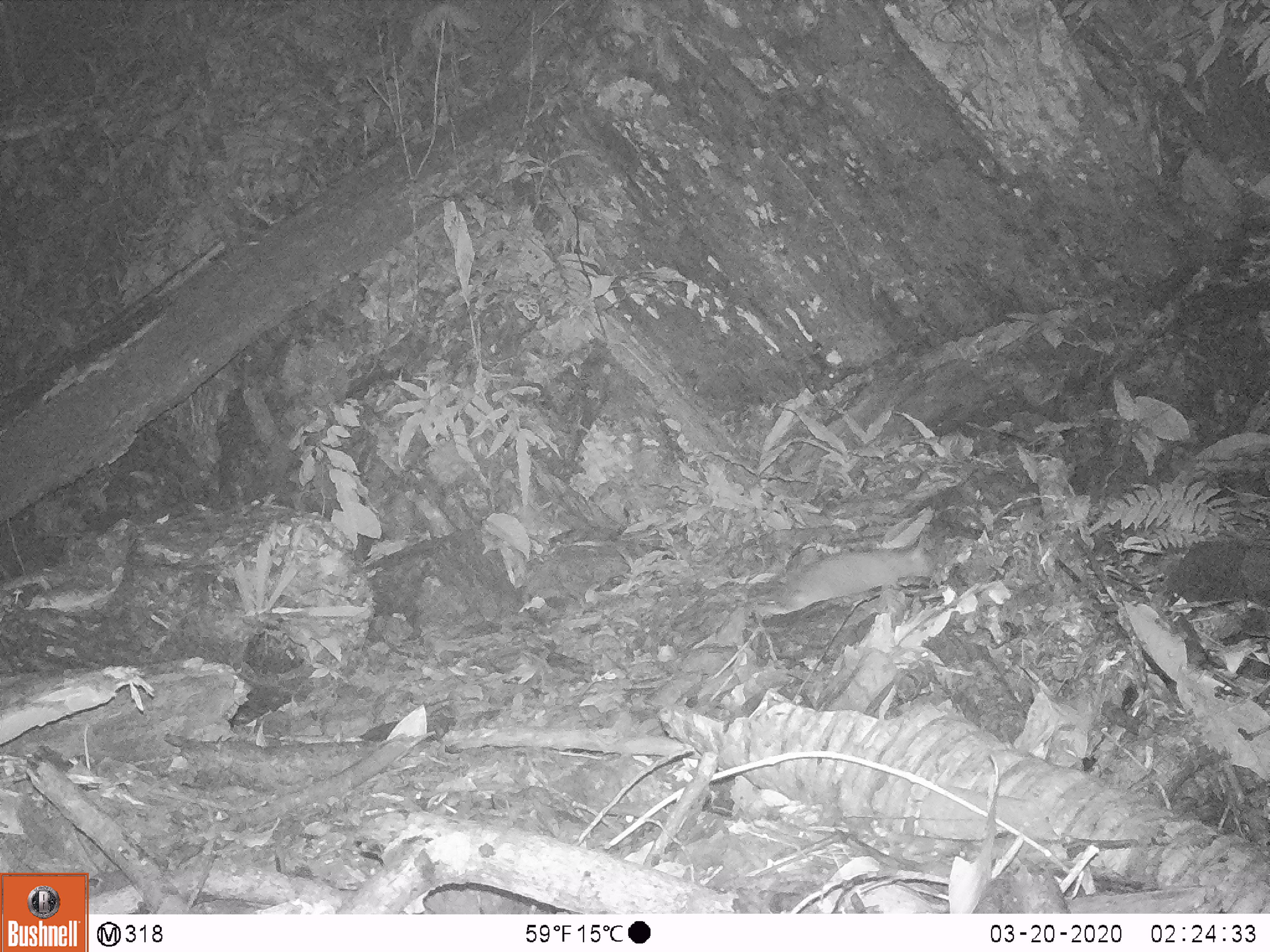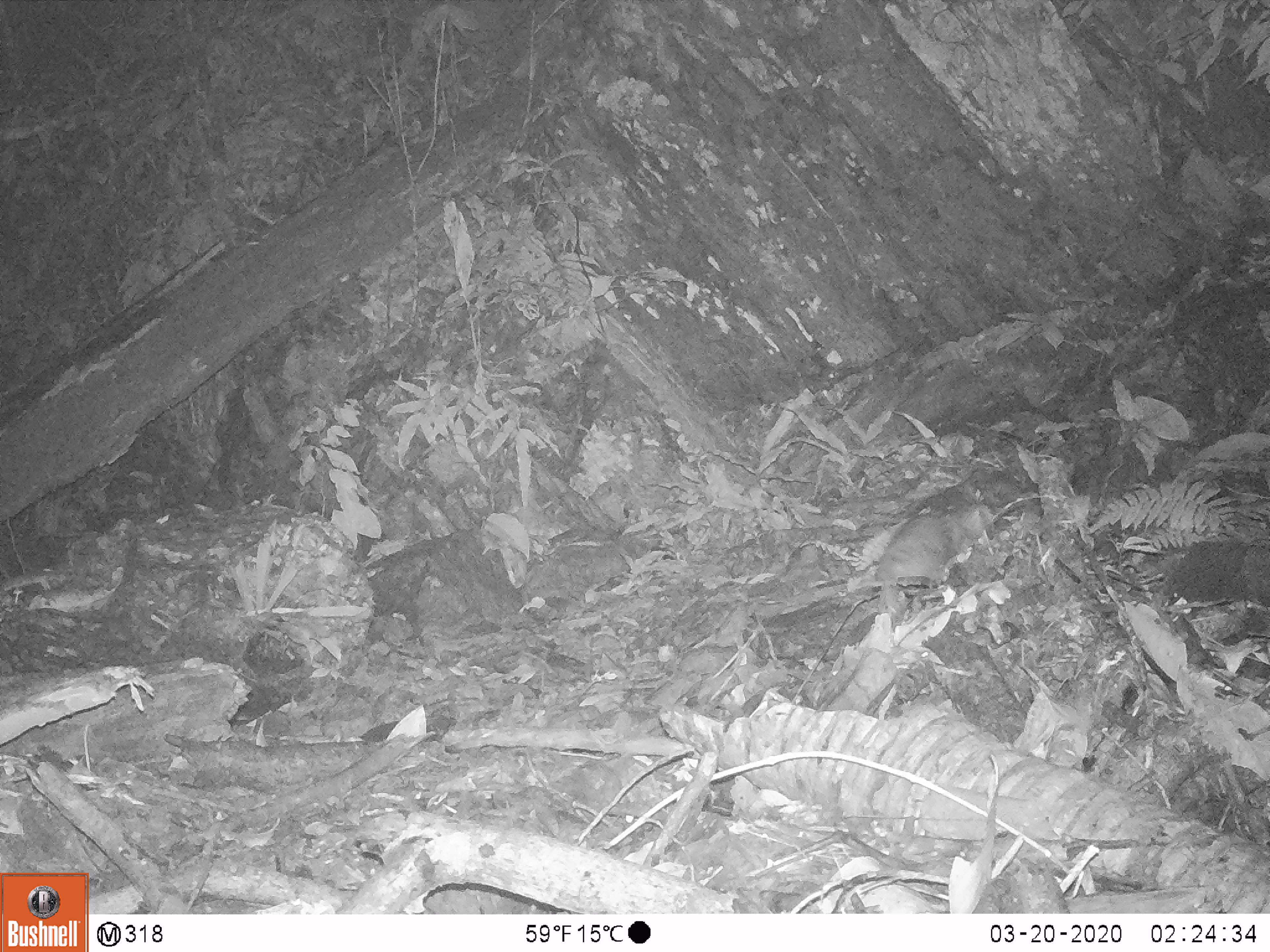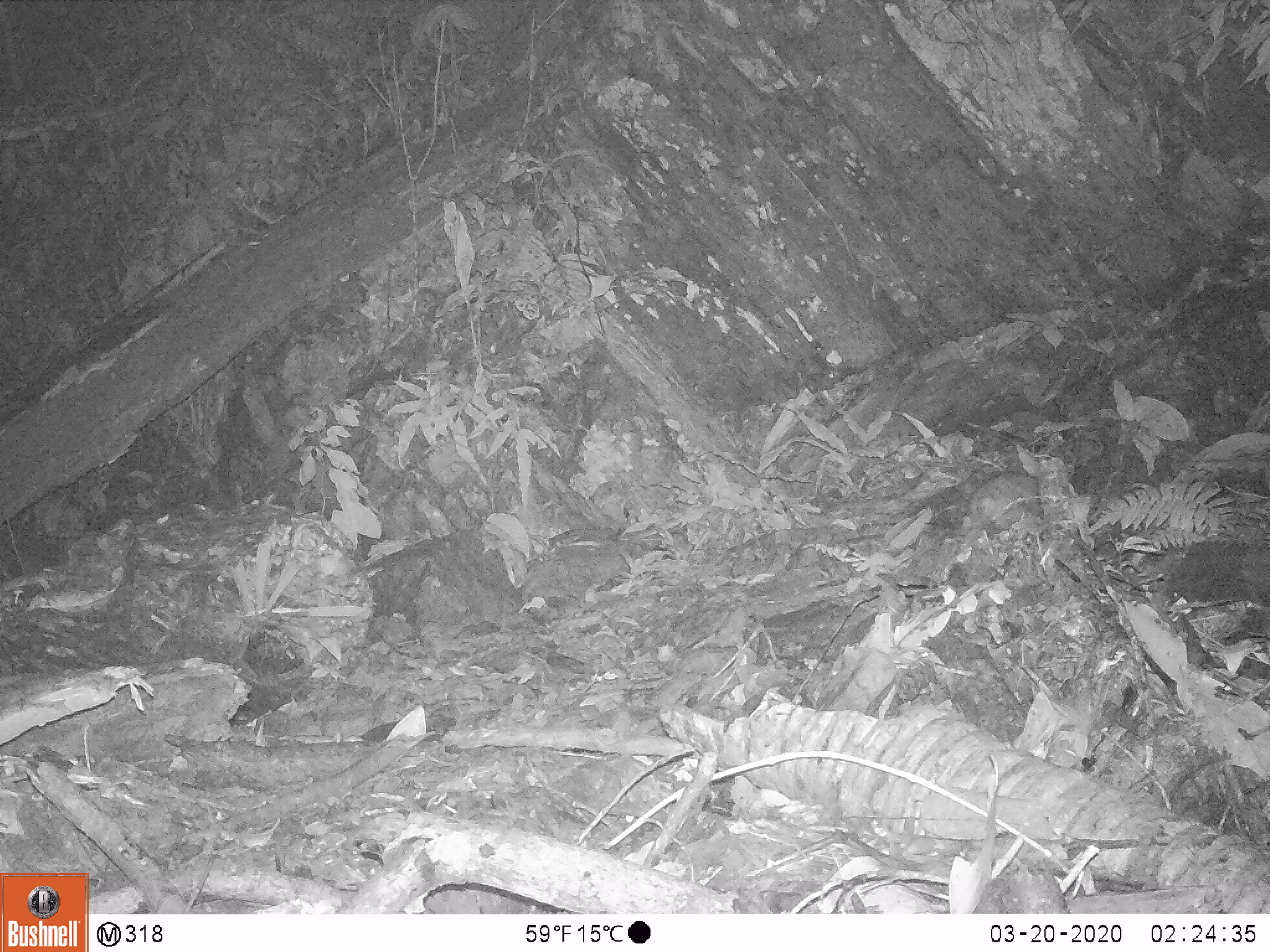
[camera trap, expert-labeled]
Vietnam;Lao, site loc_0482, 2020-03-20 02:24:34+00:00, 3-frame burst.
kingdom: Animalia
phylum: Chordata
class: Mammalia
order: Rodentia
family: Echimyidae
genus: Dactylomys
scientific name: Dactylomys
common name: bamboo rat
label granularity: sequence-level